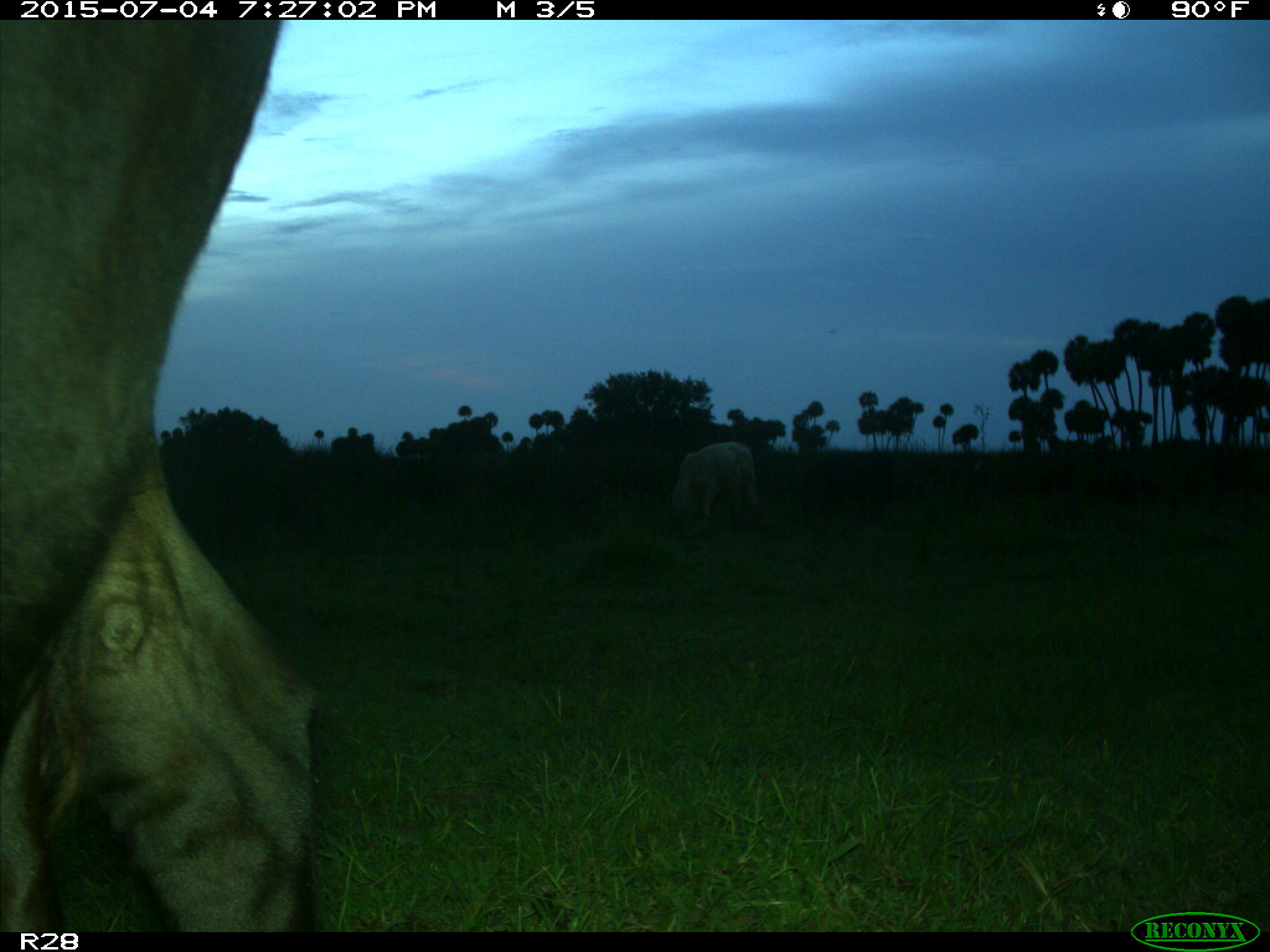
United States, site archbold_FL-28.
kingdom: Animalia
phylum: Chordata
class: Mammalia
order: Artiodactyla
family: Bovidae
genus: Bos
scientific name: Bos taurus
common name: domestic cow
Bos taurus (domestic cow).